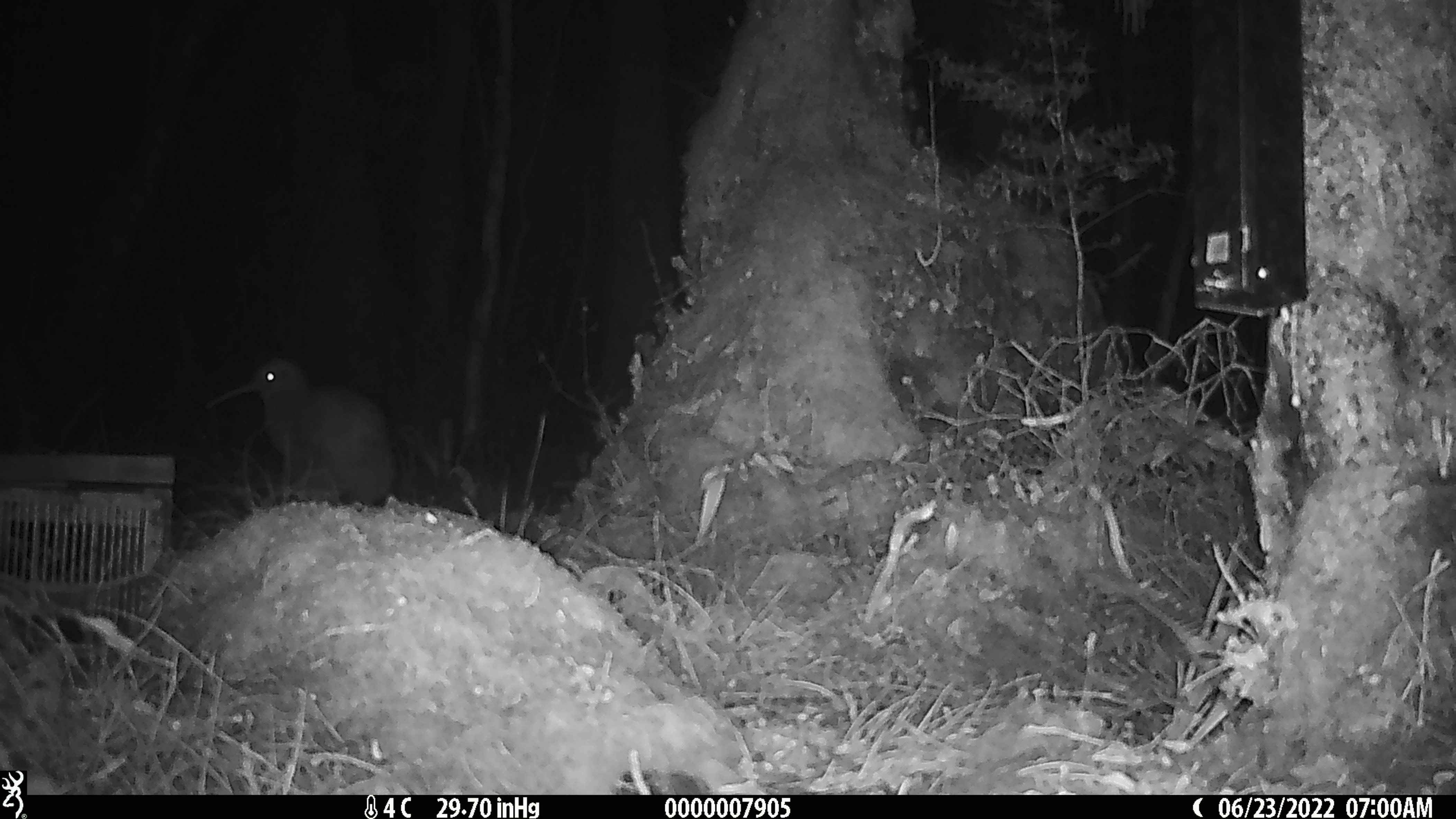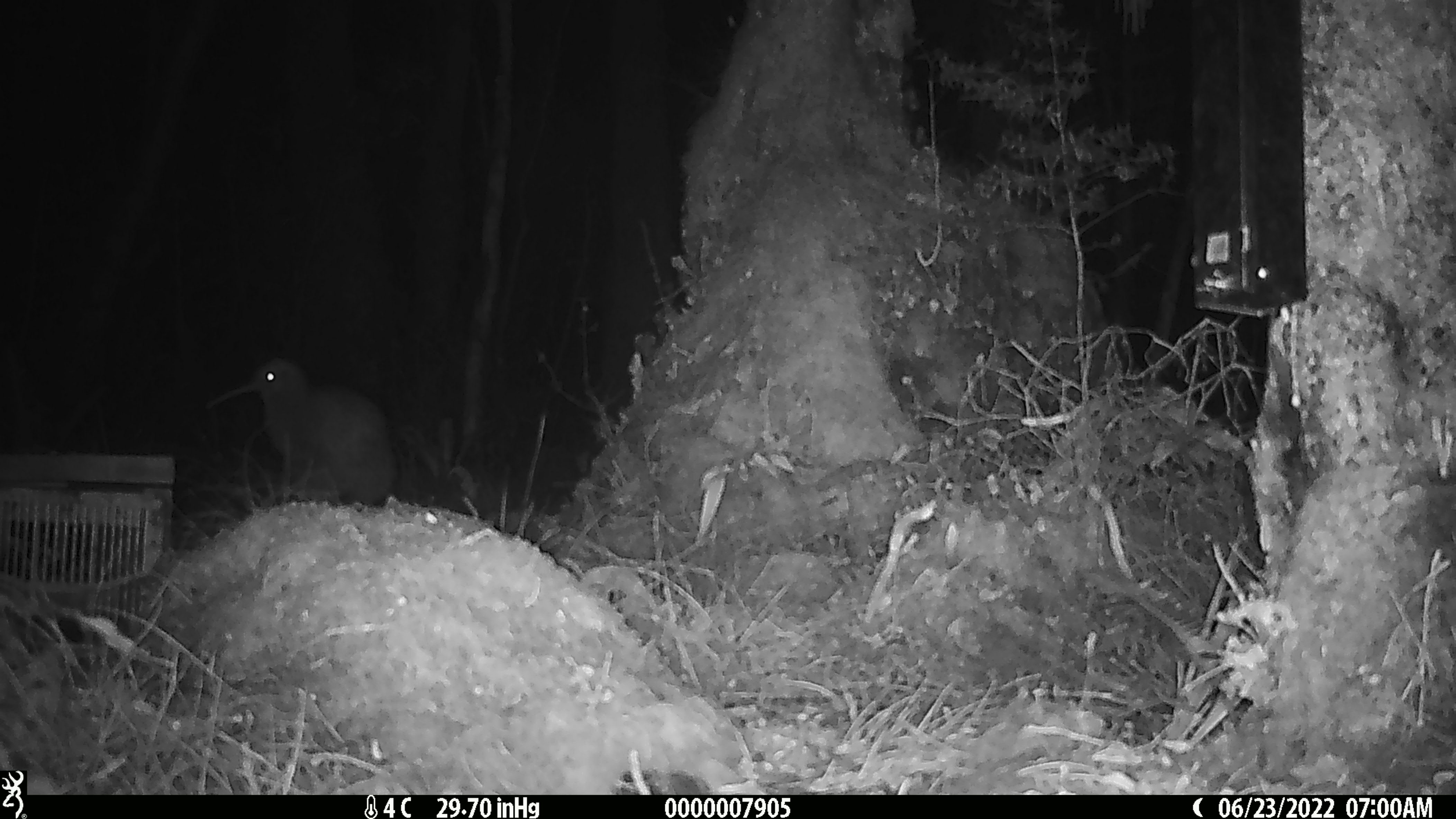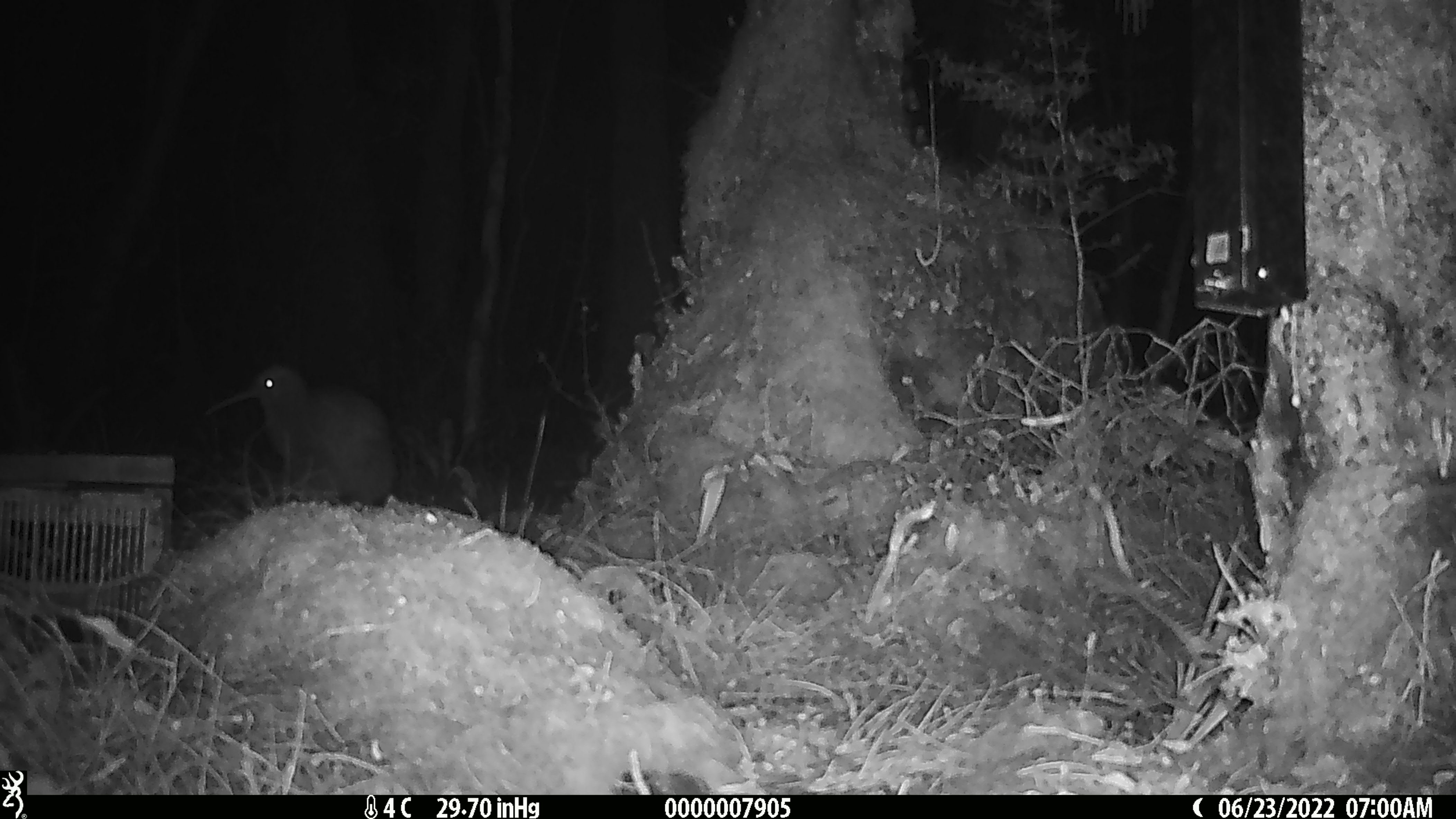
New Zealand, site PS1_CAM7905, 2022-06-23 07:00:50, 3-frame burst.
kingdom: Animalia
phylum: Chordata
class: Aves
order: Apterygiformes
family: Apterygidae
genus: Apteryx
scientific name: Apteryx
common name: kiwi